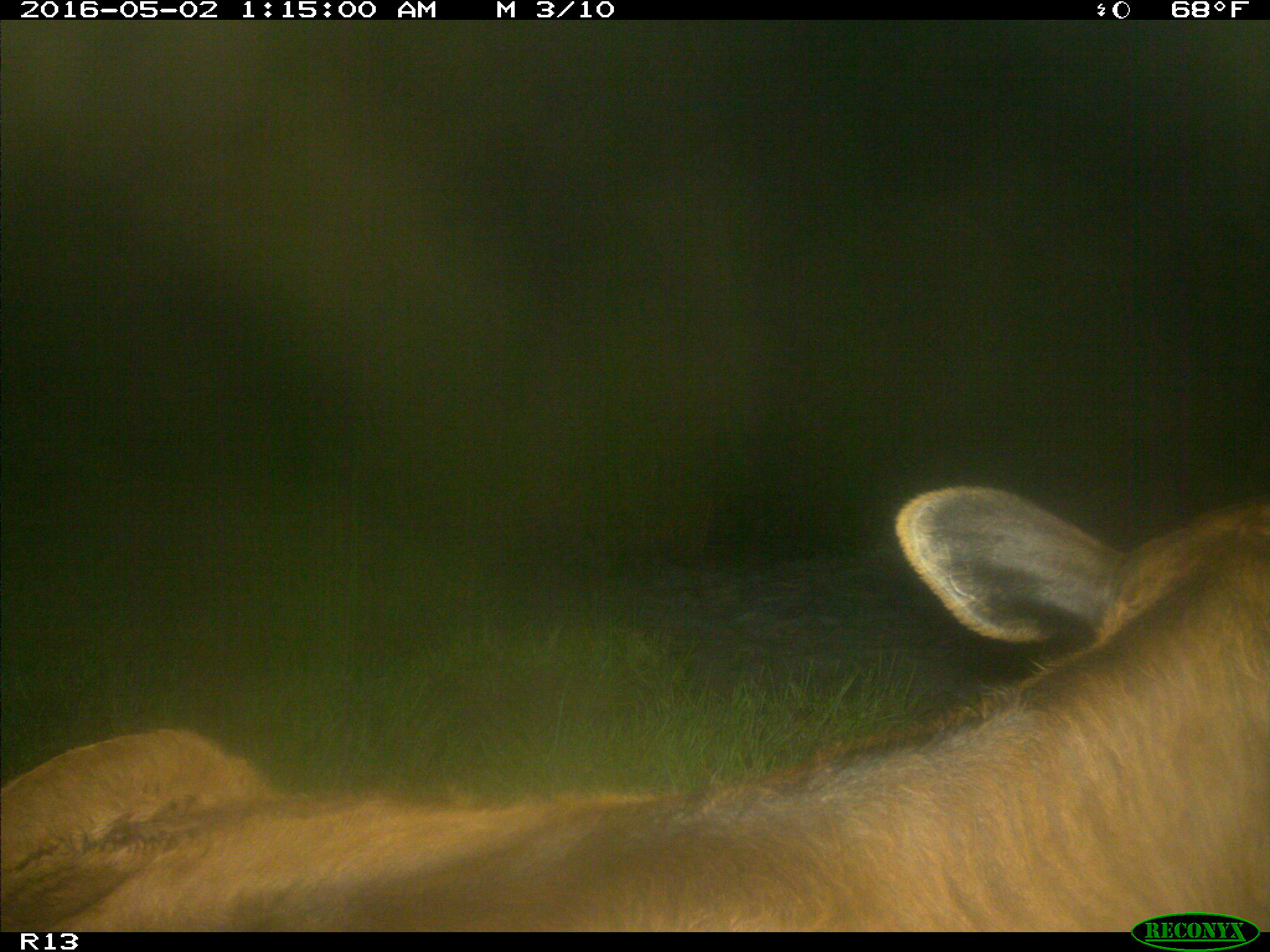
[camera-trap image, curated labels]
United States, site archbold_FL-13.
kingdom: Animalia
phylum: Chordata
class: Mammalia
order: Artiodactyla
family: Bovidae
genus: Bos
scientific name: Bos taurus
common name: domestic cow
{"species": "Bos taurus (domestic cow)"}